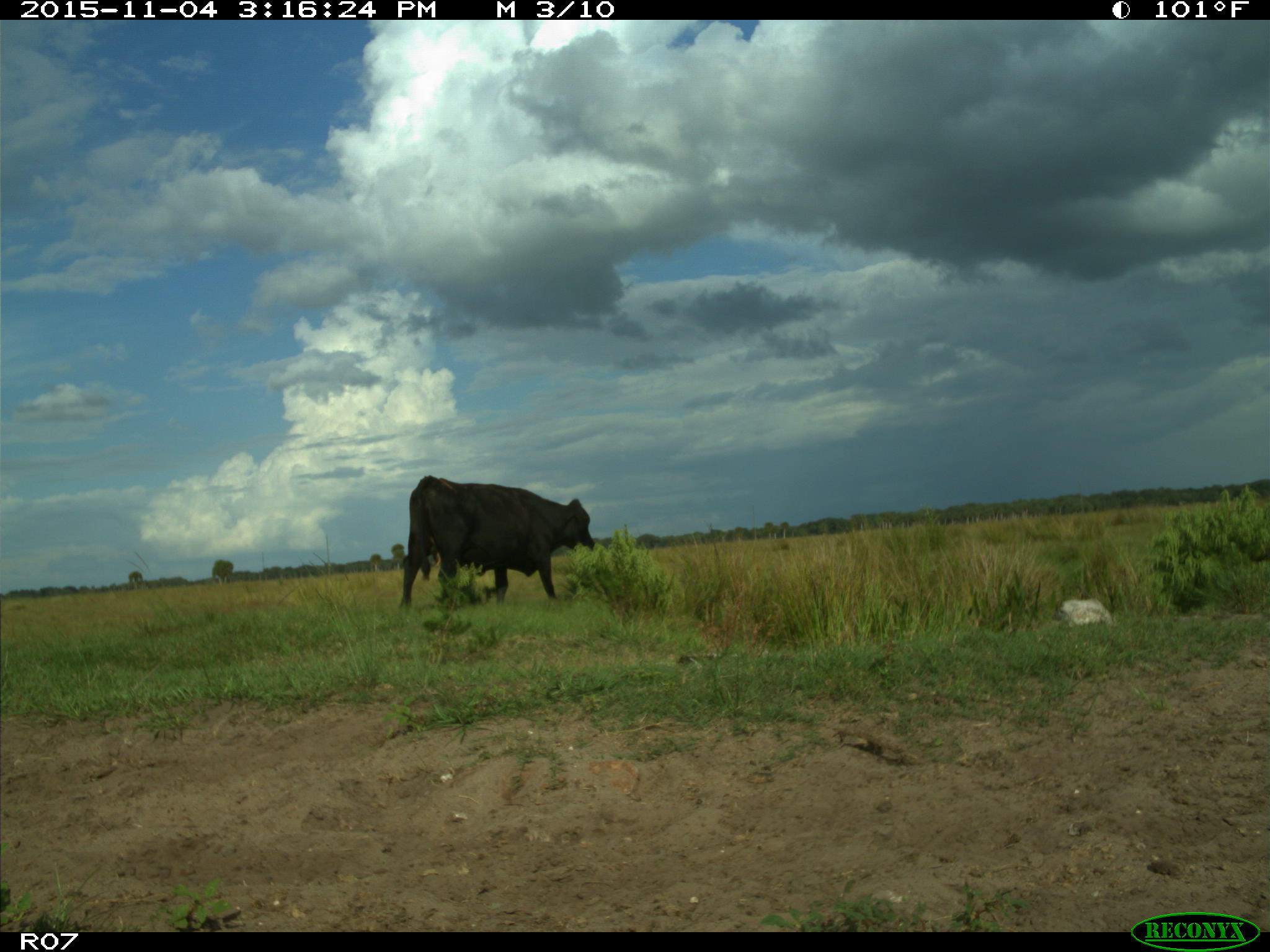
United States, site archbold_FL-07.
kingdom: Animalia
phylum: Chordata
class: Mammalia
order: Artiodactyla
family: Bovidae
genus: Bos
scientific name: Bos taurus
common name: domestic cow